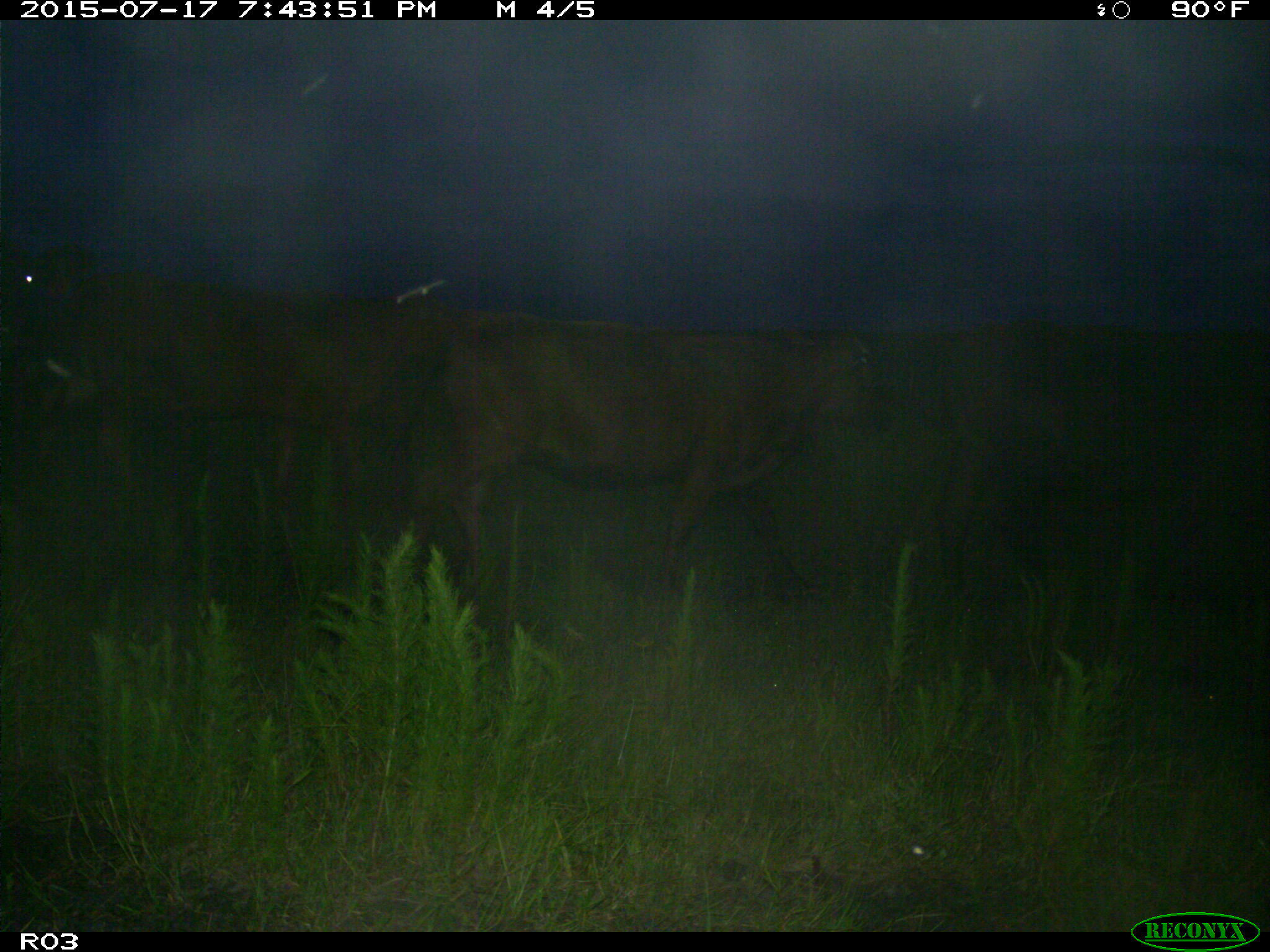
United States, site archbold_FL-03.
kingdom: Animalia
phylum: Chordata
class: Mammalia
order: Artiodactyla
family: Bovidae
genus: Bos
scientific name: Bos taurus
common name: domestic cow